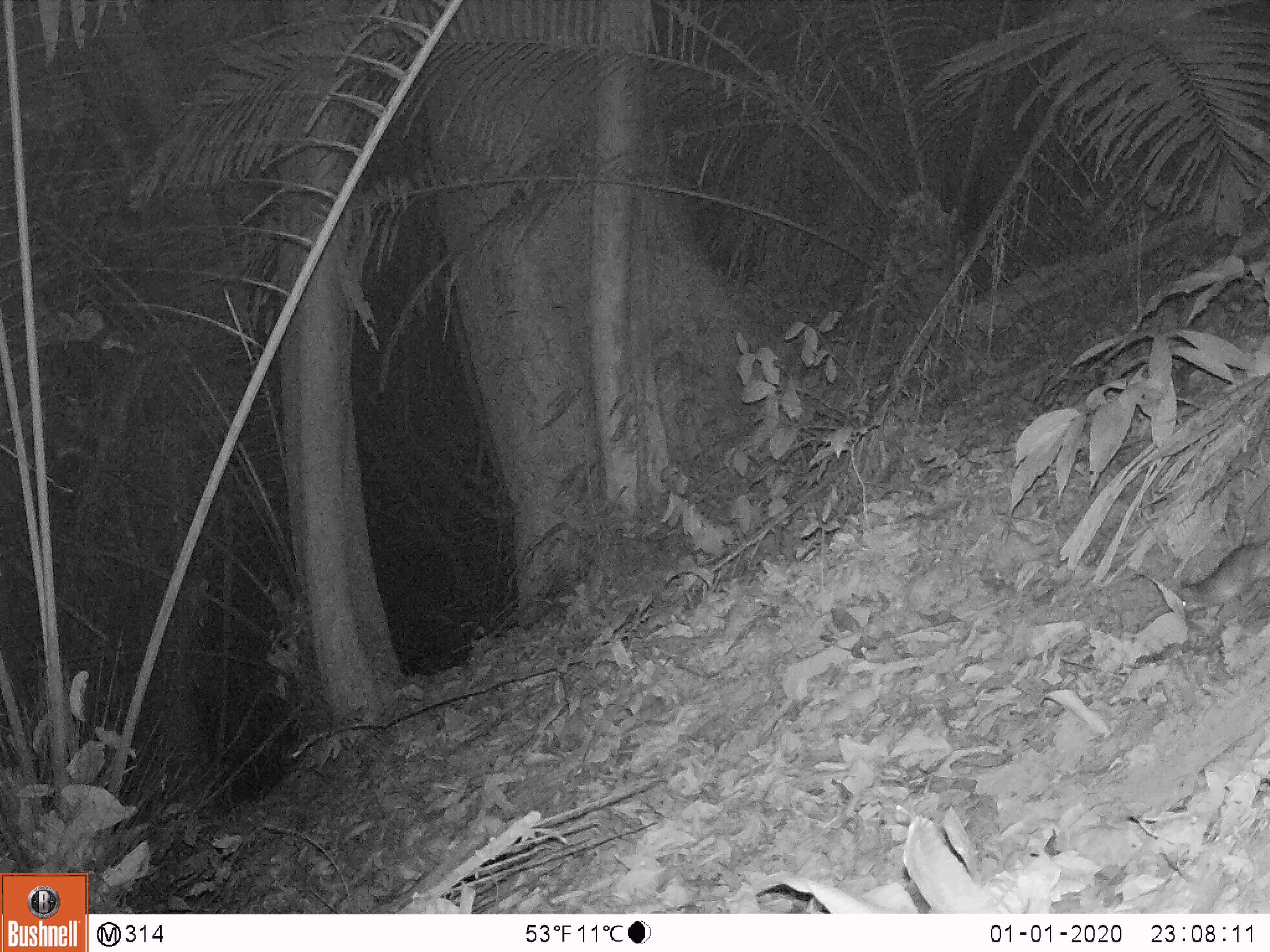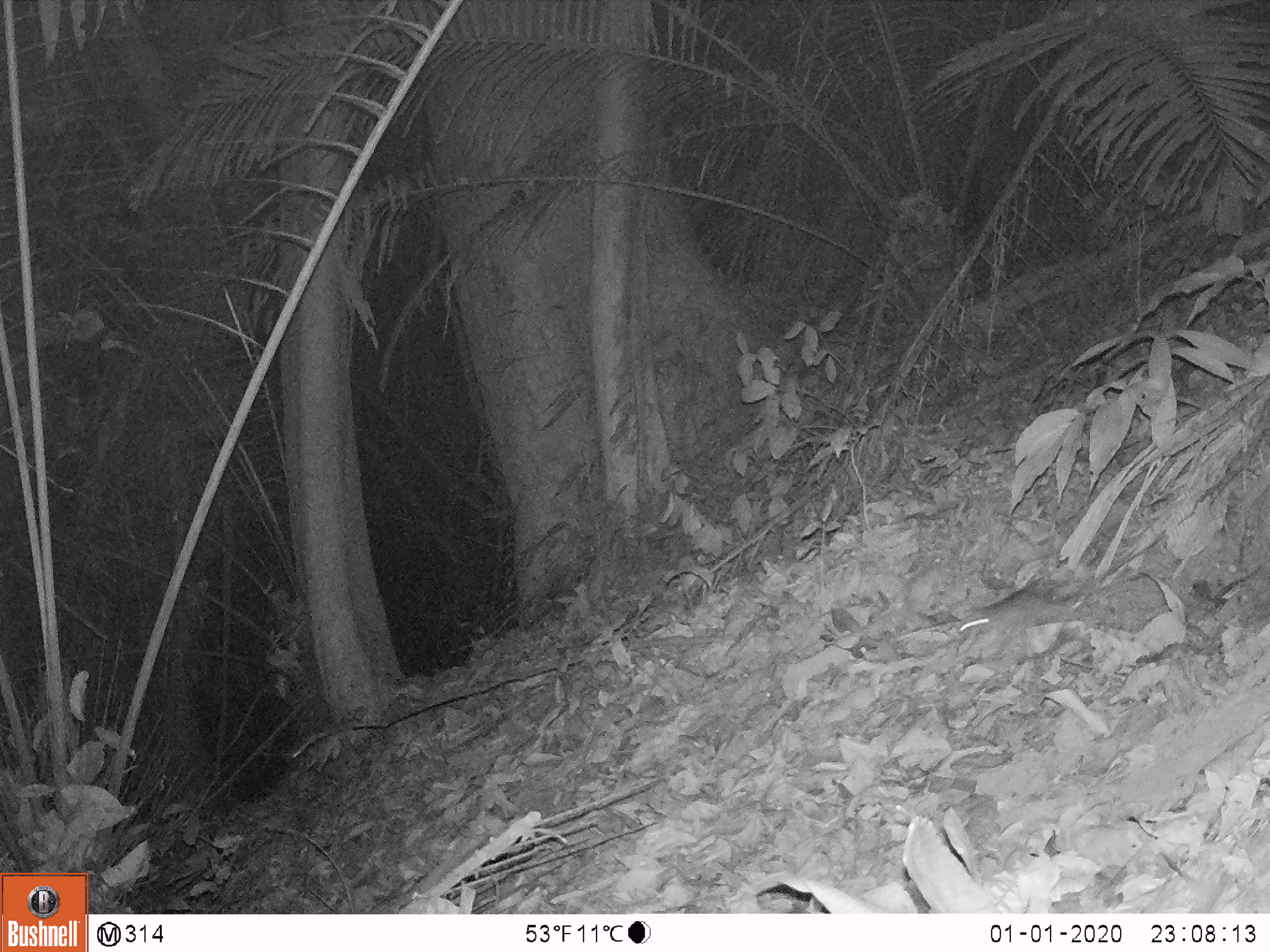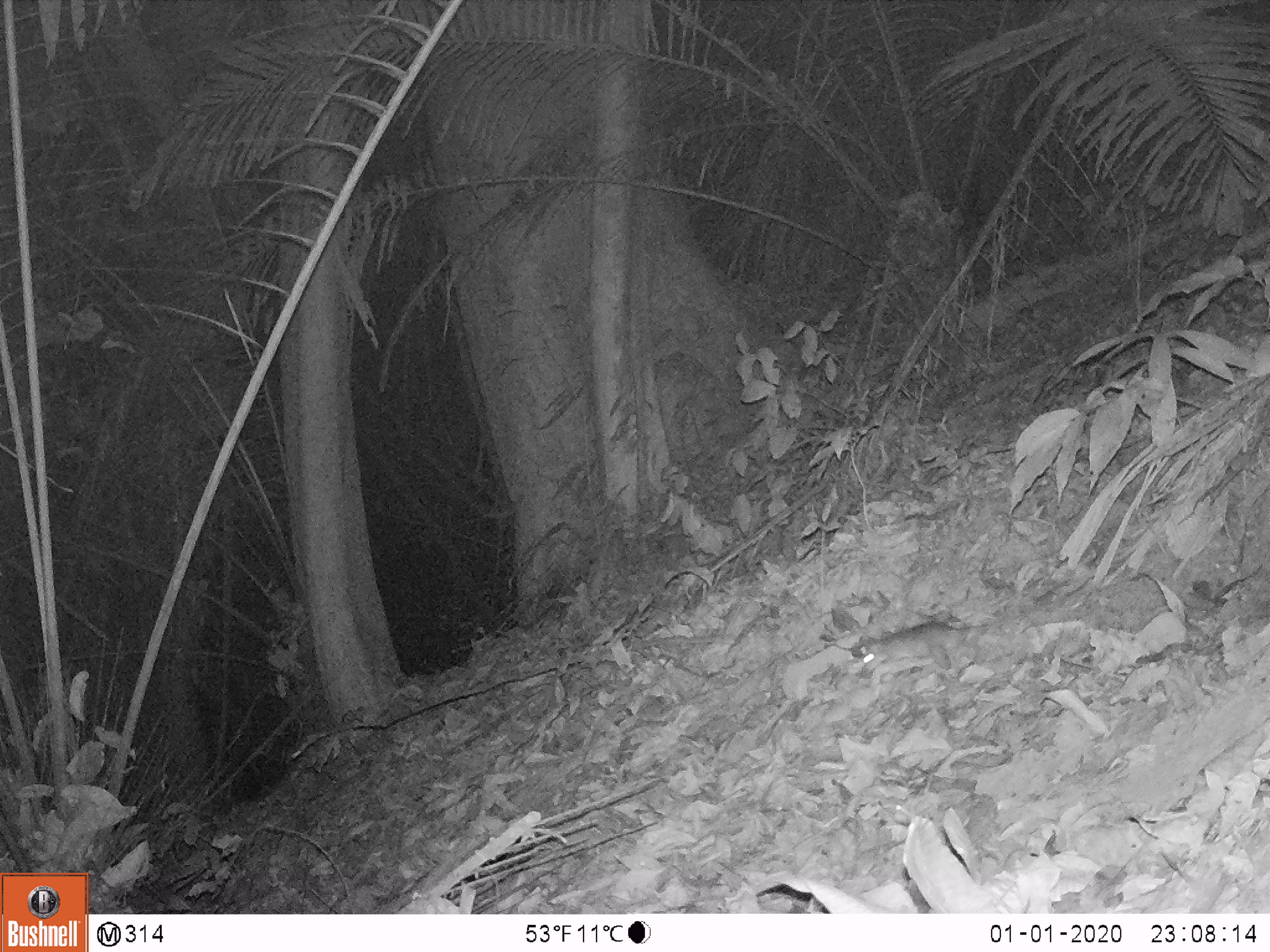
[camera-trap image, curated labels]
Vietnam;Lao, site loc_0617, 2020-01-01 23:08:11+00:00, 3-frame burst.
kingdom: Animalia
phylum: Chordata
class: Mammalia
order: Rodentia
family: Muridae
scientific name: Muridae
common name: old-world mice and rats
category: unidentified murid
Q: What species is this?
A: Unidentified murid (old-world mice and rats) (Muridae).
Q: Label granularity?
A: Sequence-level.